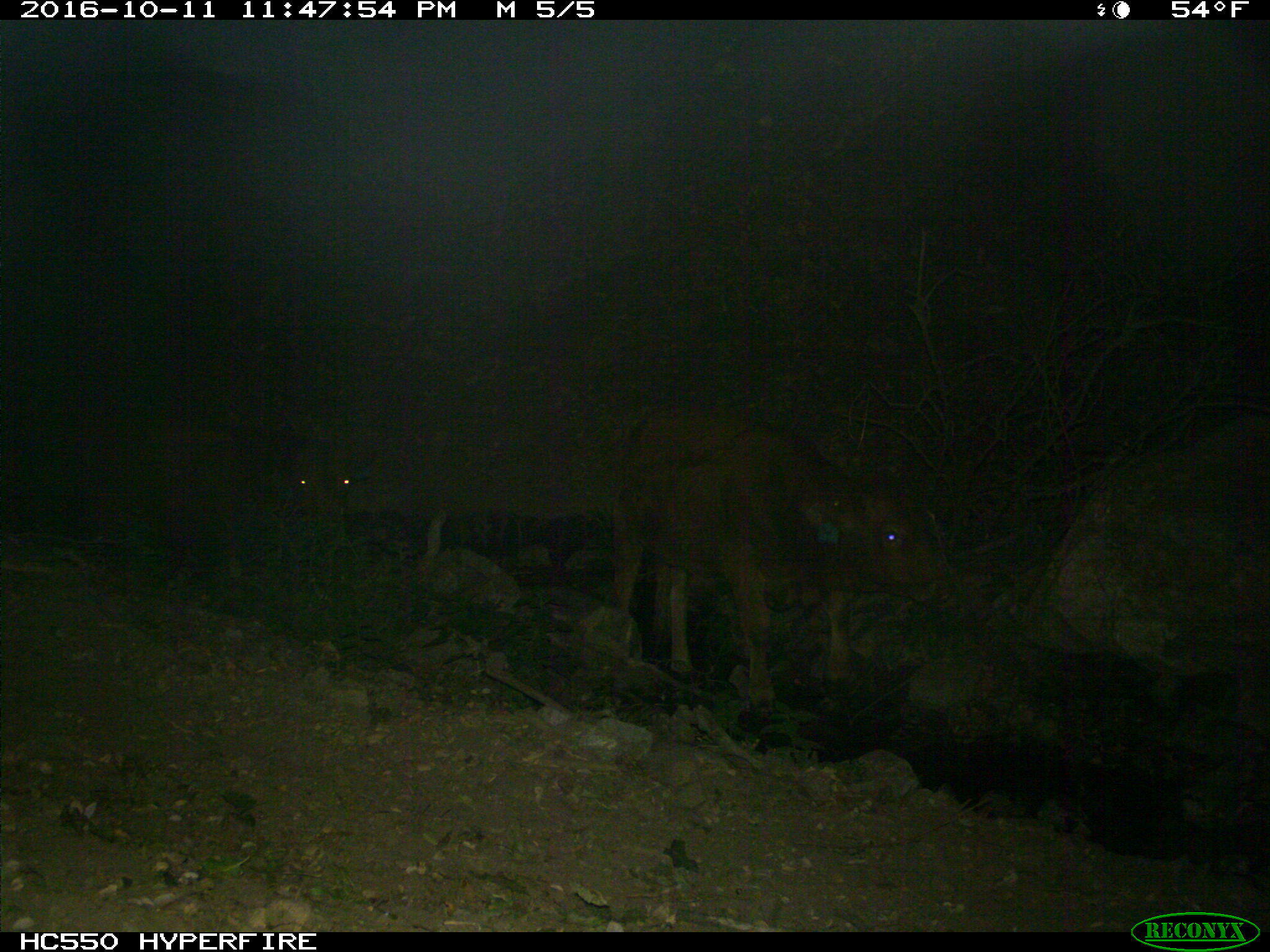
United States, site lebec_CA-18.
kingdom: Animalia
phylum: Chordata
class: Mammalia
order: Artiodactyla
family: Bovidae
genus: Bos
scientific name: Bos taurus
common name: domestic cow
Bos taurus (domestic cow).